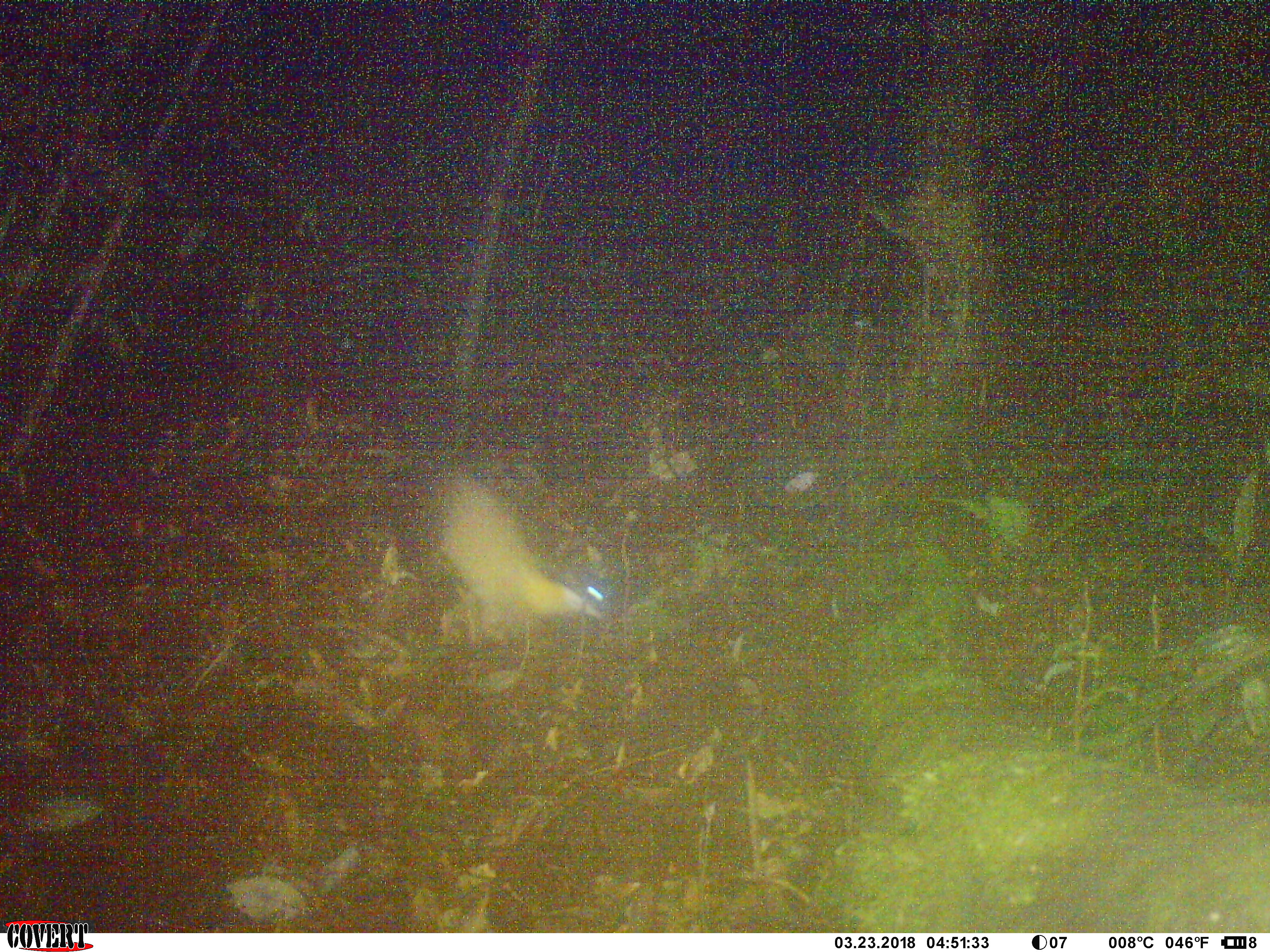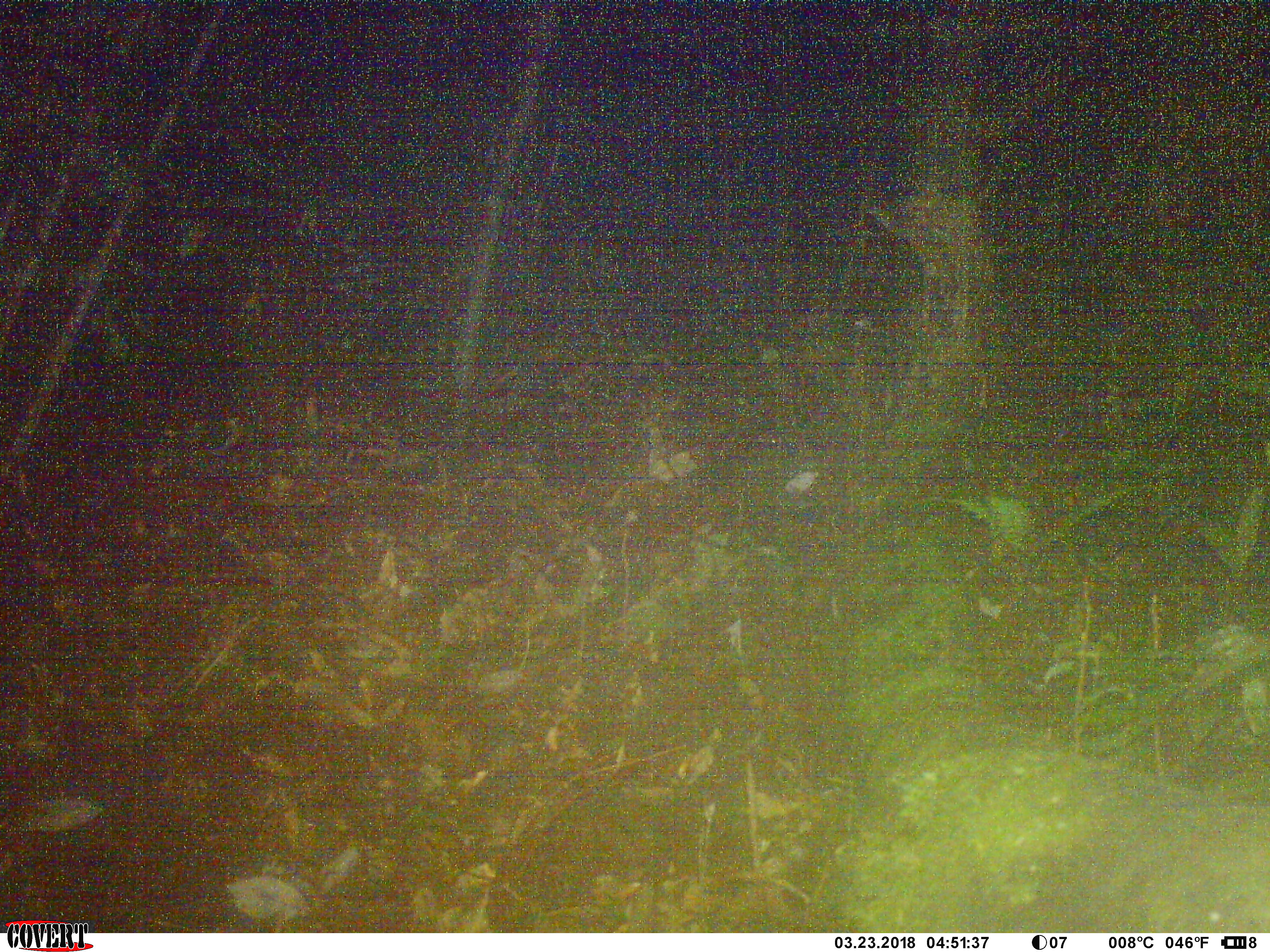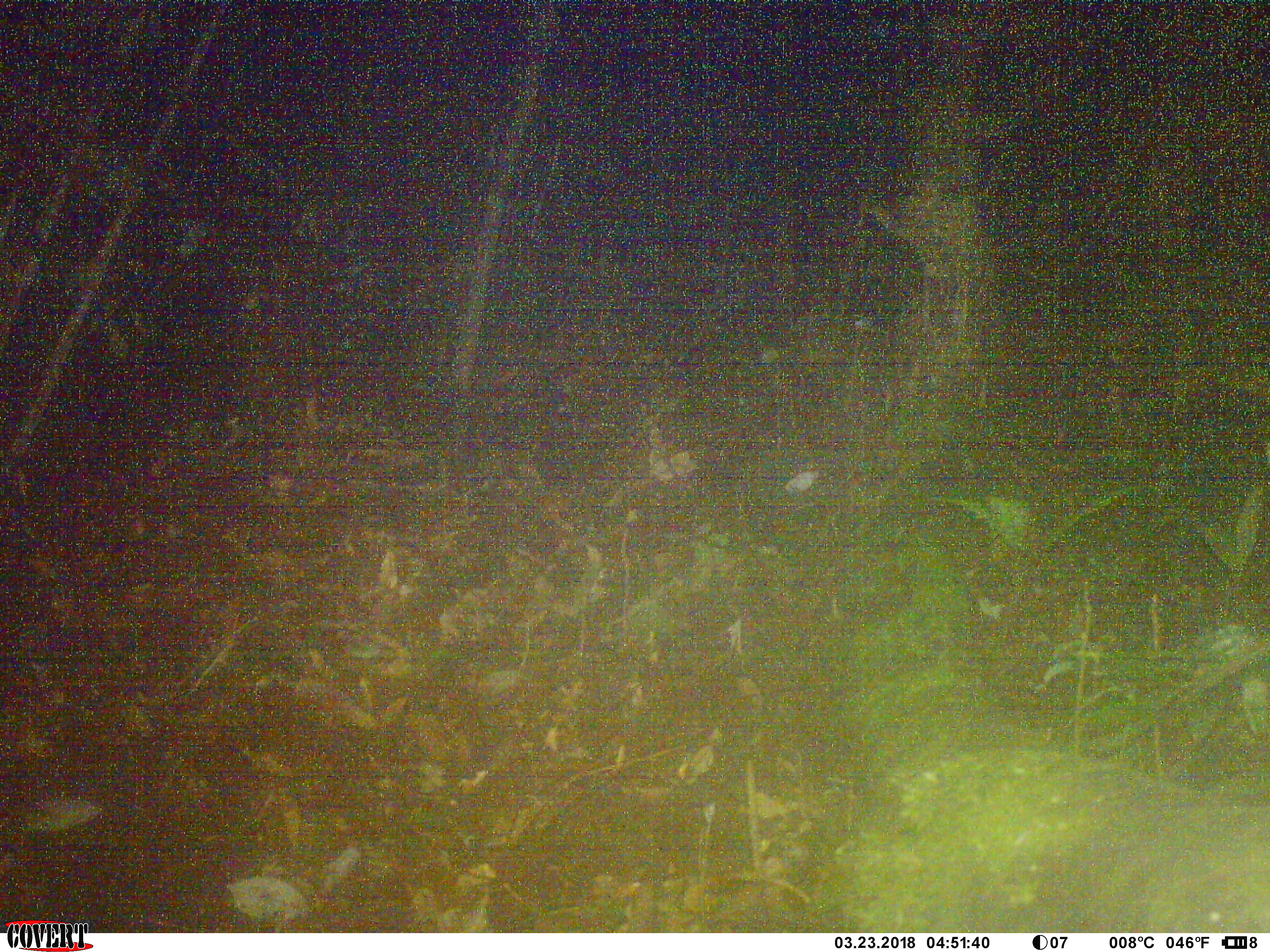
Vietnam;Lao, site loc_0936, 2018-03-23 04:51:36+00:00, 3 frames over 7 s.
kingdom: Animalia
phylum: Chordata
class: Mammalia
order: Carnivora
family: Mustelidae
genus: Martes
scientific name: Martes flavigula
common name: yellow-throated marten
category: yellow throated marten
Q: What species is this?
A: Yellow throated marten (yellow-throated marten) (Martes flavigula).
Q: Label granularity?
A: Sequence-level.